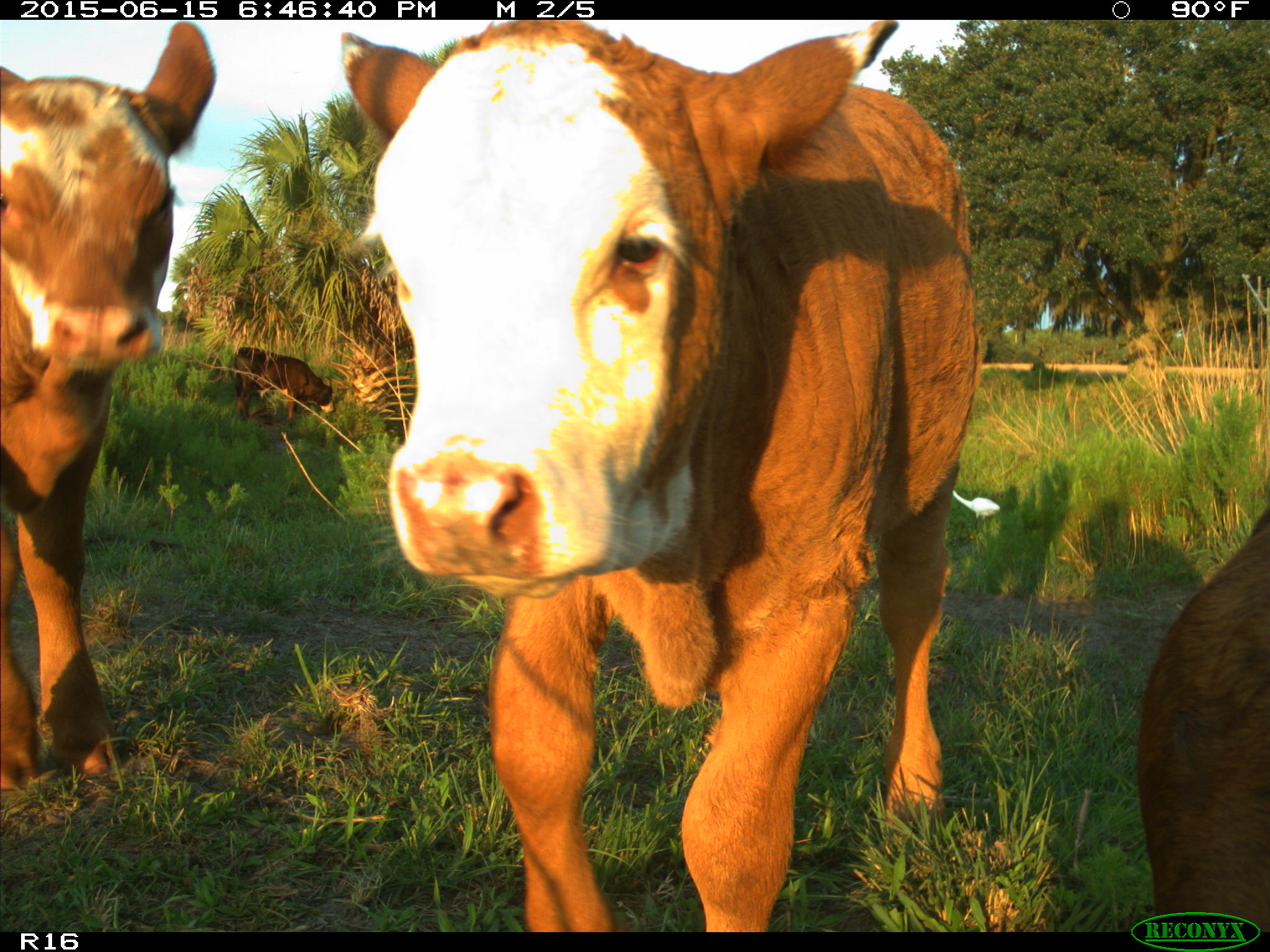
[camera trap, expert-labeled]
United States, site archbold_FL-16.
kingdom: Animalia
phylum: Chordata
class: Mammalia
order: Artiodactyla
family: Bovidae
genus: Bos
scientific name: Bos taurus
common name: domestic cow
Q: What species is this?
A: Bos taurus (domestic cow).